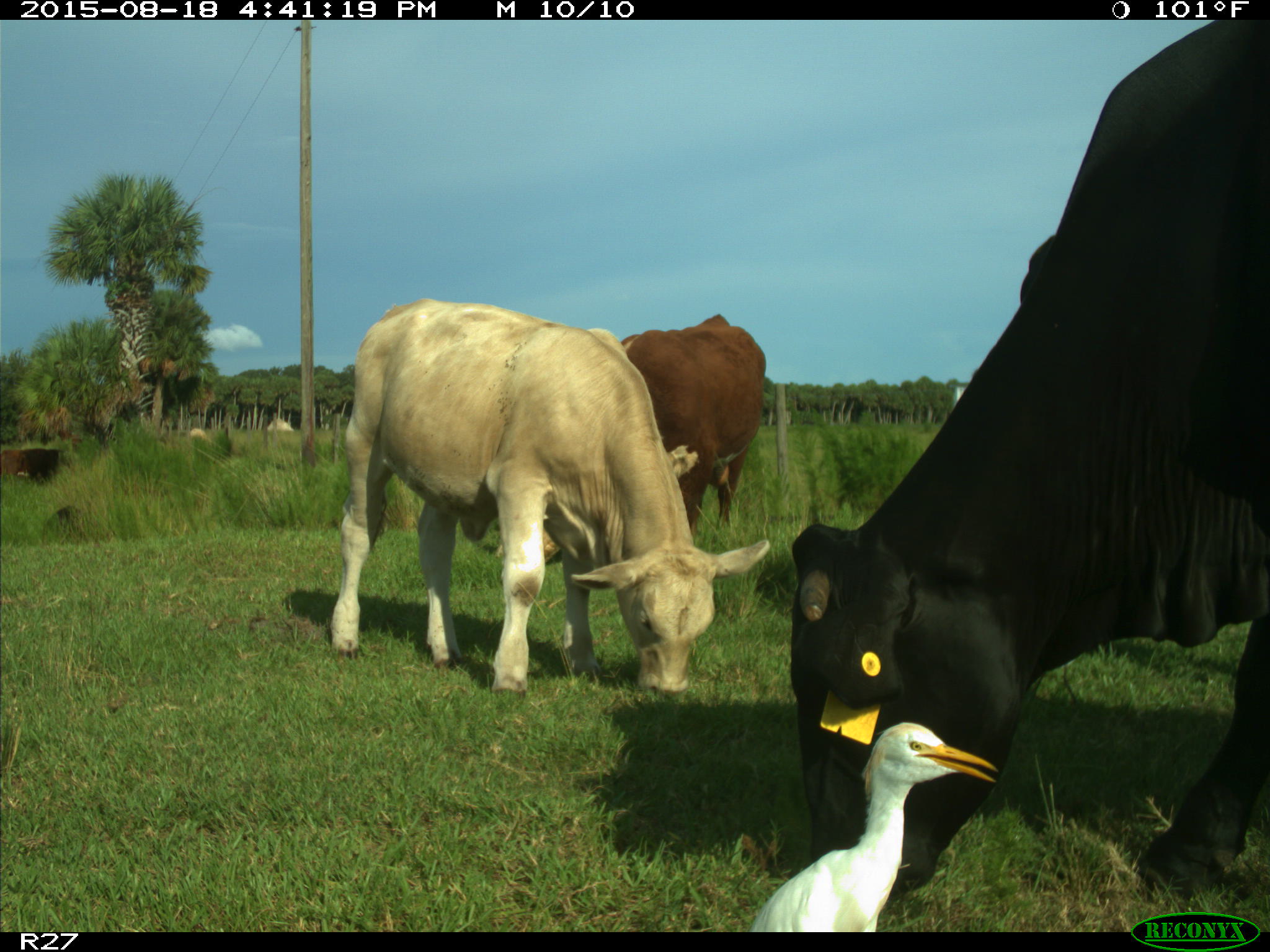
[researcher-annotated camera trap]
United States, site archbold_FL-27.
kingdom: Animalia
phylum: Chordata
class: Mammalia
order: Artiodactyla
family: Bovidae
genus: Bos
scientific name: Bos taurus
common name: domestic cow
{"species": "Bos taurus (domestic cow)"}